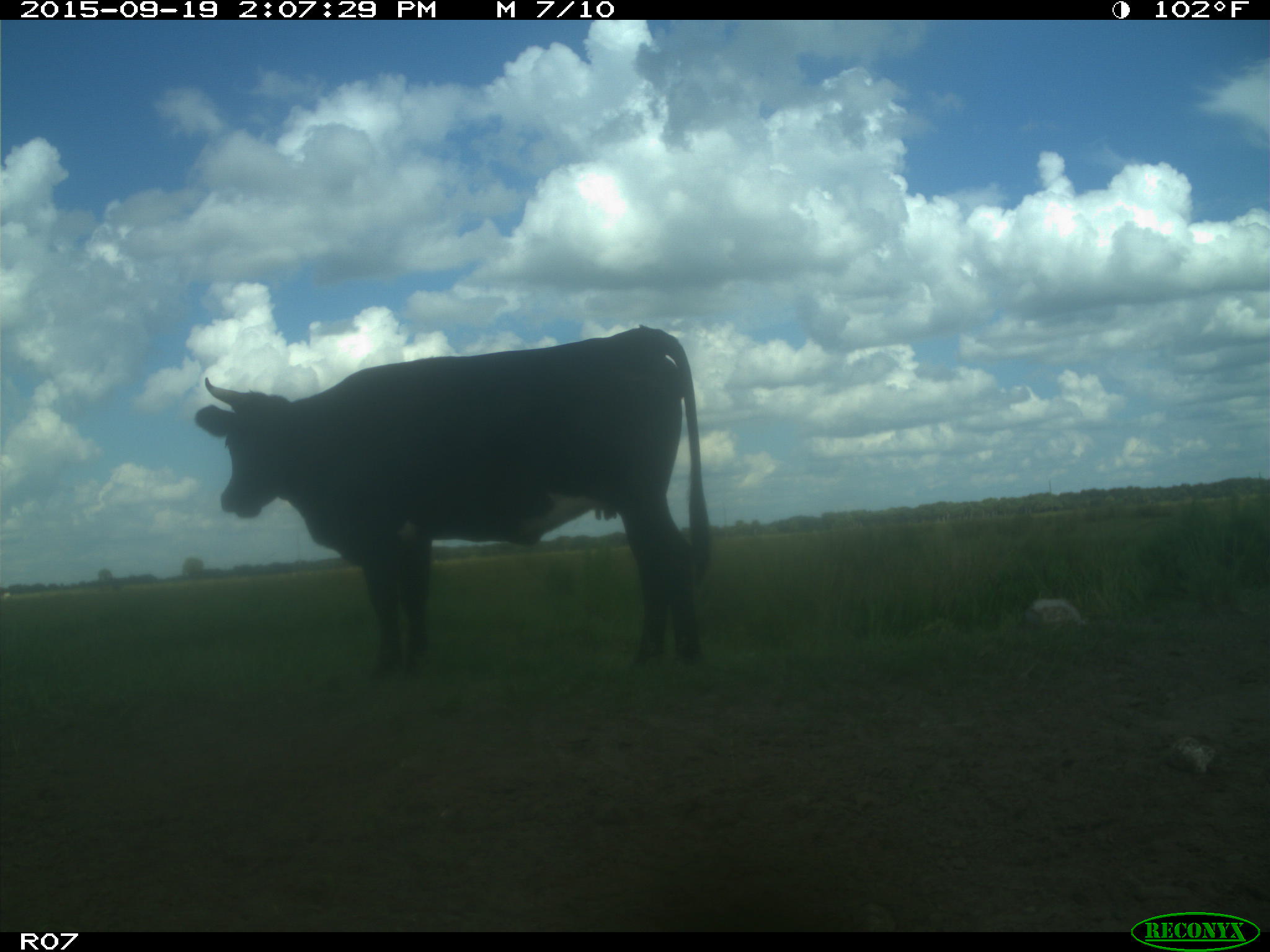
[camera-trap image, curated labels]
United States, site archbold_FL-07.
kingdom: Animalia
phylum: Chordata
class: Mammalia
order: Artiodactyla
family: Bovidae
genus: Bos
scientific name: Bos taurus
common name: domestic cow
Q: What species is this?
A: Bos taurus (domestic cow).